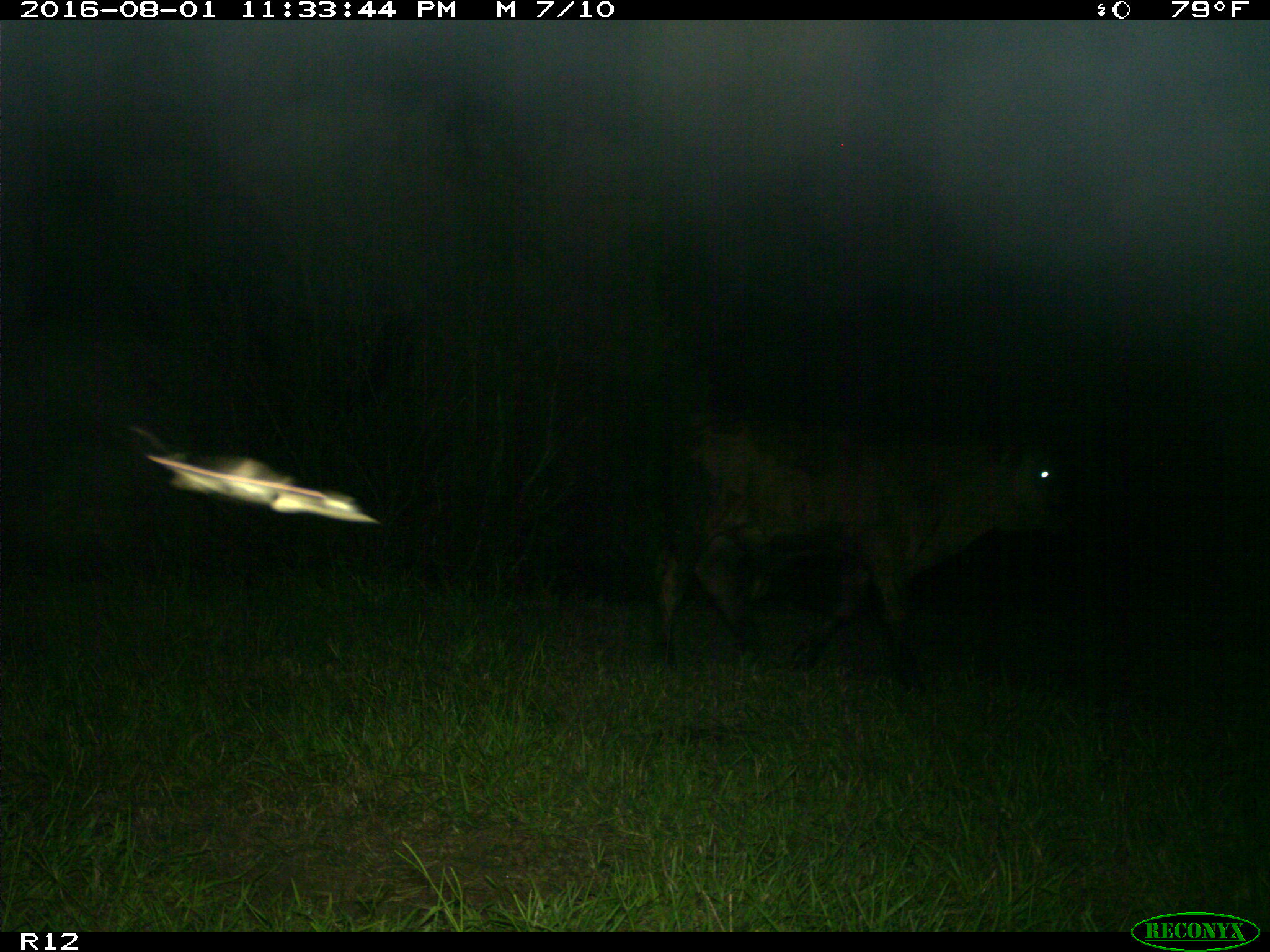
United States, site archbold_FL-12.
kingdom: Animalia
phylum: Chordata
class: Mammalia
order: Artiodactyla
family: Bovidae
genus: Bos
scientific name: Bos taurus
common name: domestic cow